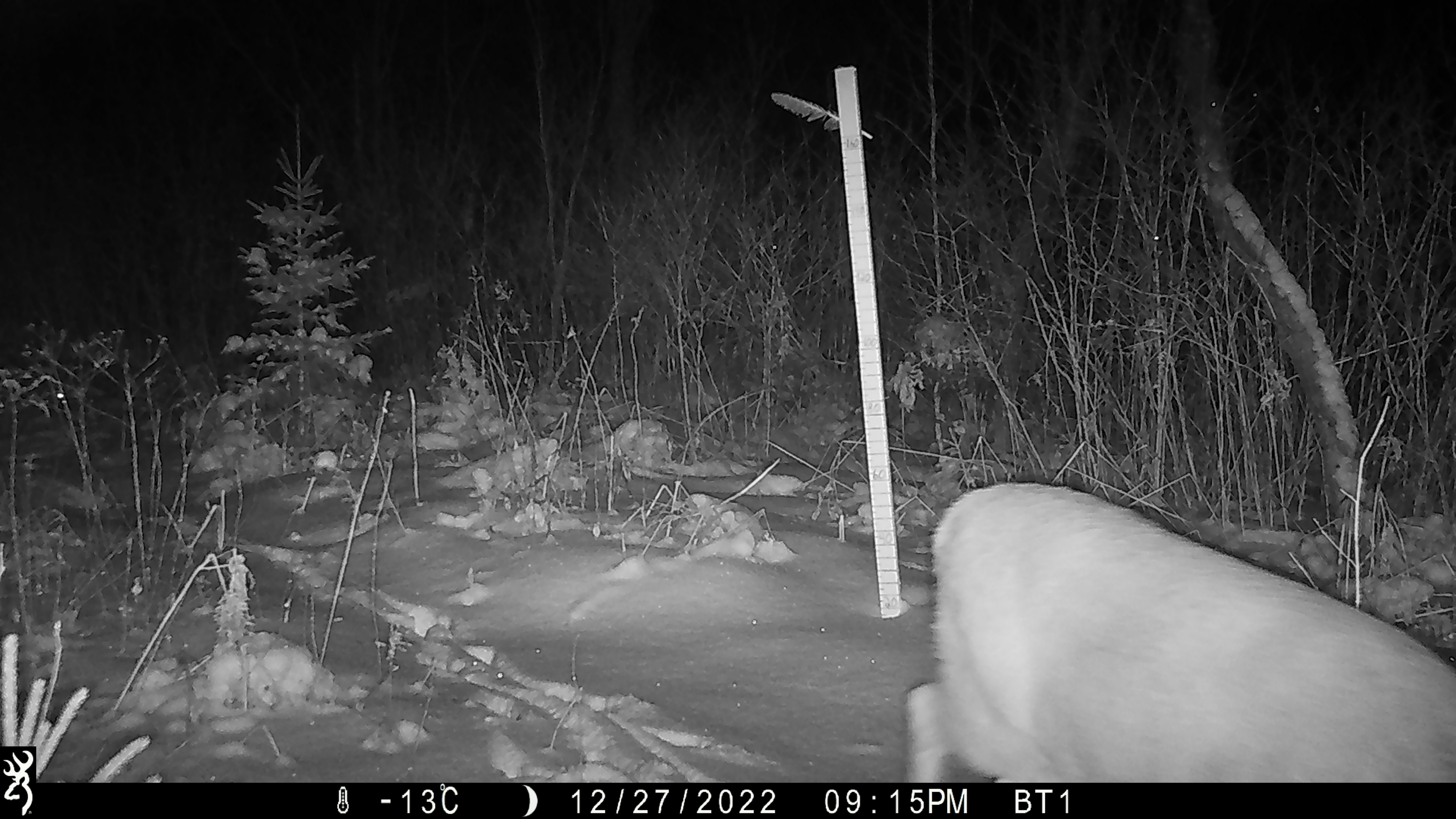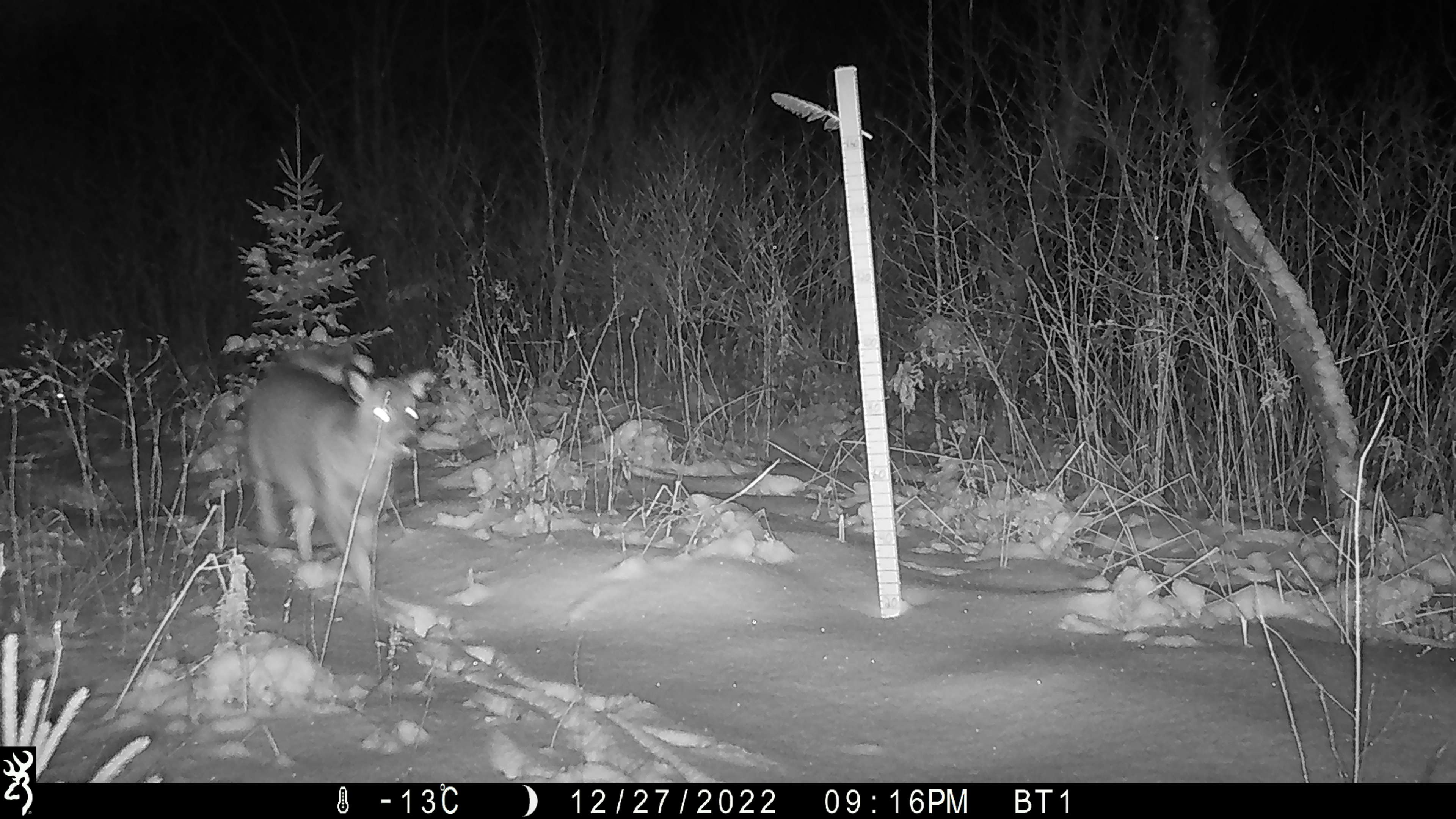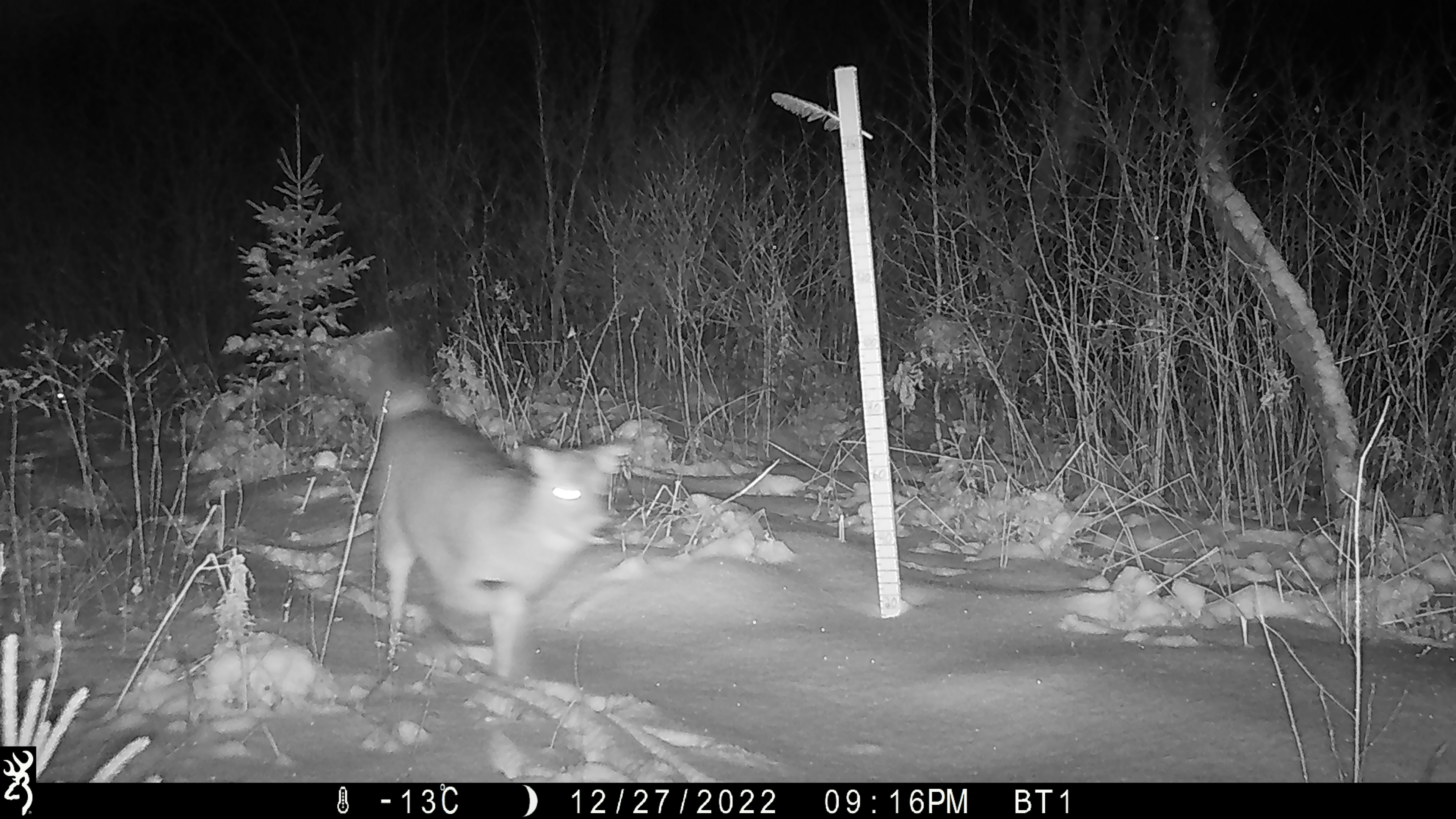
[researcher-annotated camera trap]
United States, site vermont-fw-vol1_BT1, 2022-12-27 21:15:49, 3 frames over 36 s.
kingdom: Animalia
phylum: Chordata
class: Mammalia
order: Artiodactyla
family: Cervidae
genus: Odocoileus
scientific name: Odocoileus virginianus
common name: white-tailed deer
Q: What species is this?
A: White-tailed deer (Odocoileus virginianus).